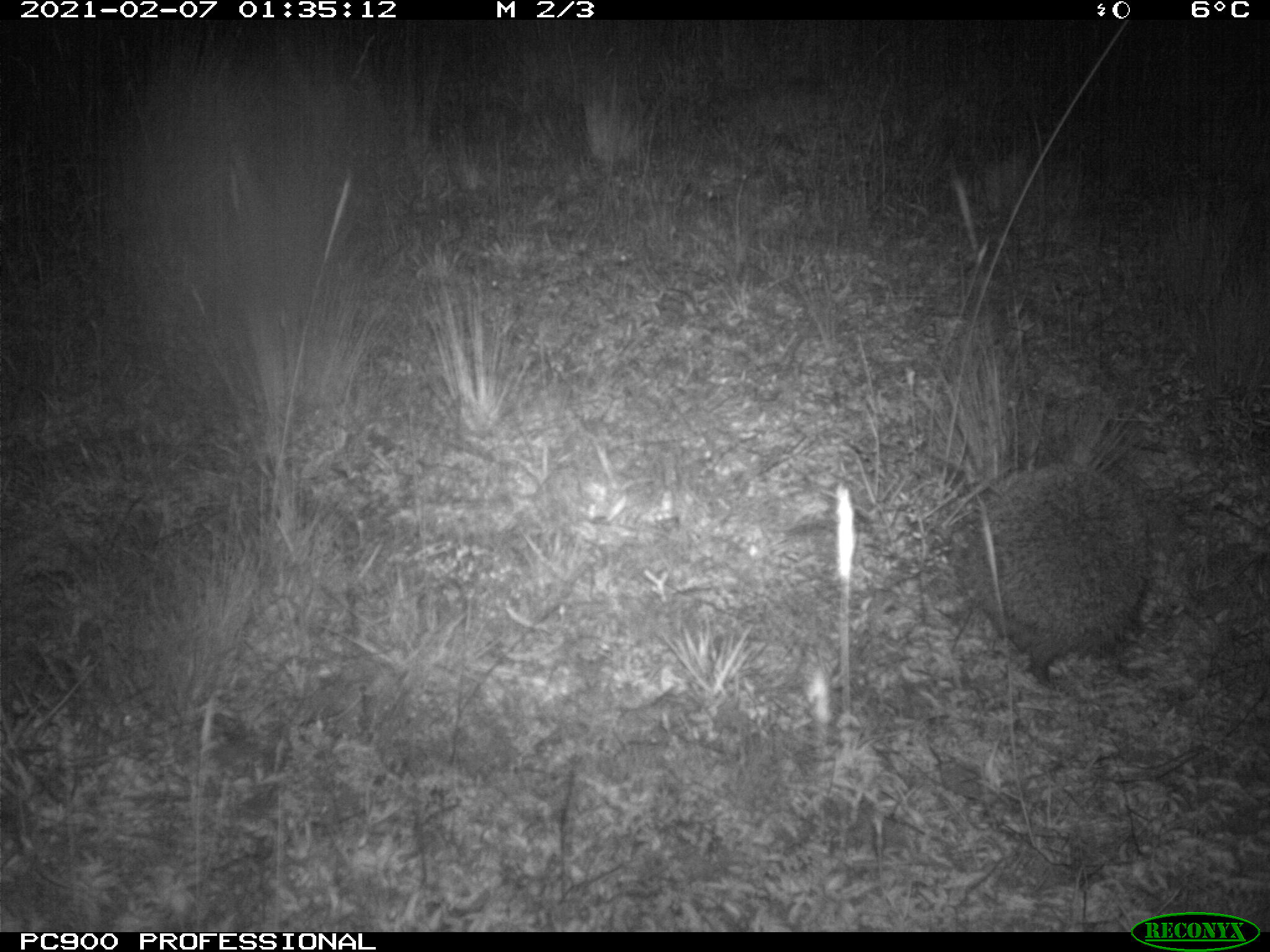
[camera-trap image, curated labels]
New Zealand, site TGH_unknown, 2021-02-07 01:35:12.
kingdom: Animalia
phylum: Chordata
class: Mammalia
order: Eulipotyphla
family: Erinaceidae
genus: Erinaceus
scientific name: Erinaceus europaeus europaeus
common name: european hedgehog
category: hedgehog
Hedgehog (european hedgehog) (Erinaceus europaeus europaeus).